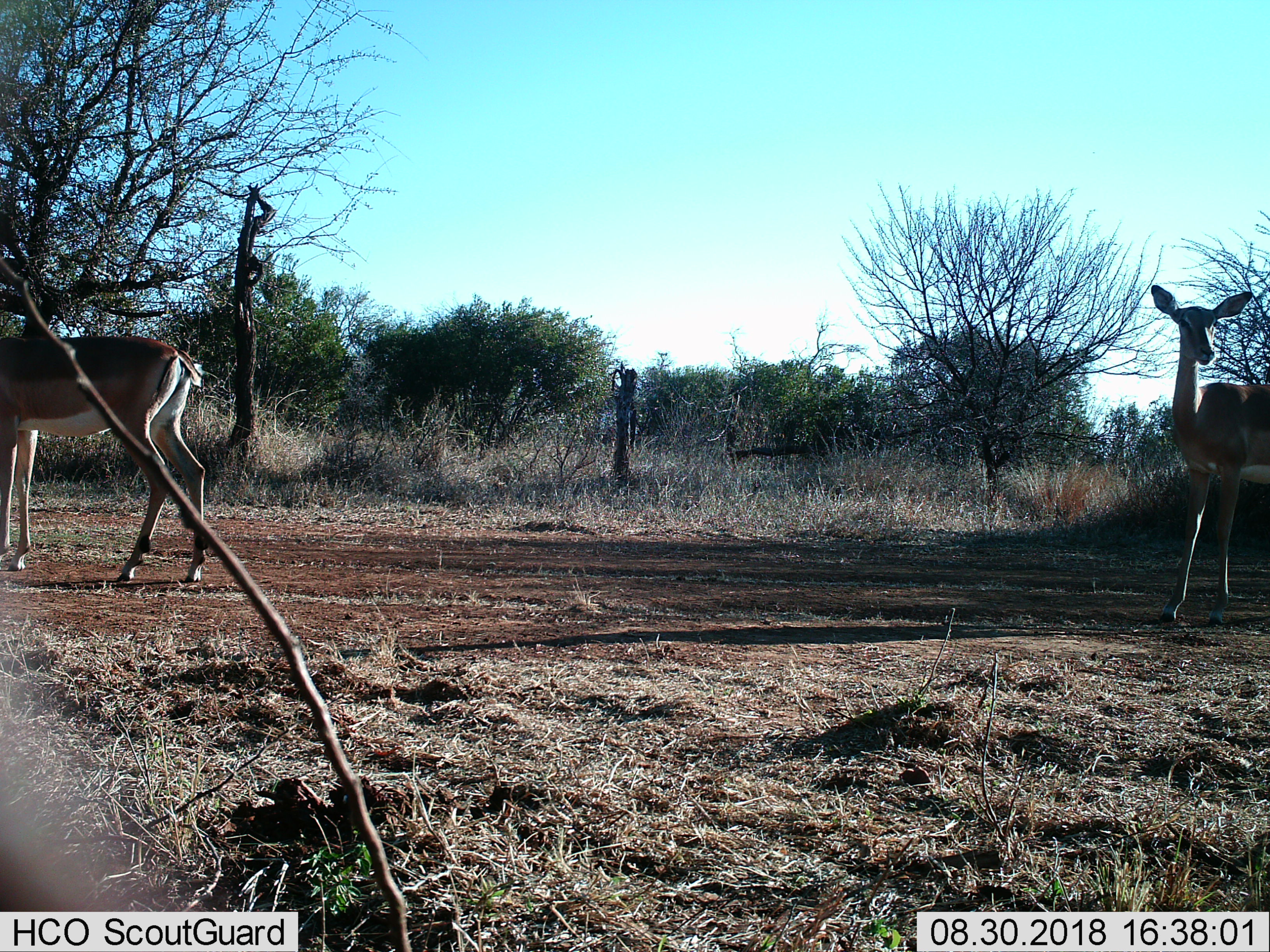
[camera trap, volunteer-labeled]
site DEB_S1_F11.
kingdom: Animalia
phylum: Chordata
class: Mammalia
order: Artiodactyla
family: Bovidae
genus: Aepyceros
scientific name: Aepyceros melampus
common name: impala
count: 2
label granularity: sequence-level